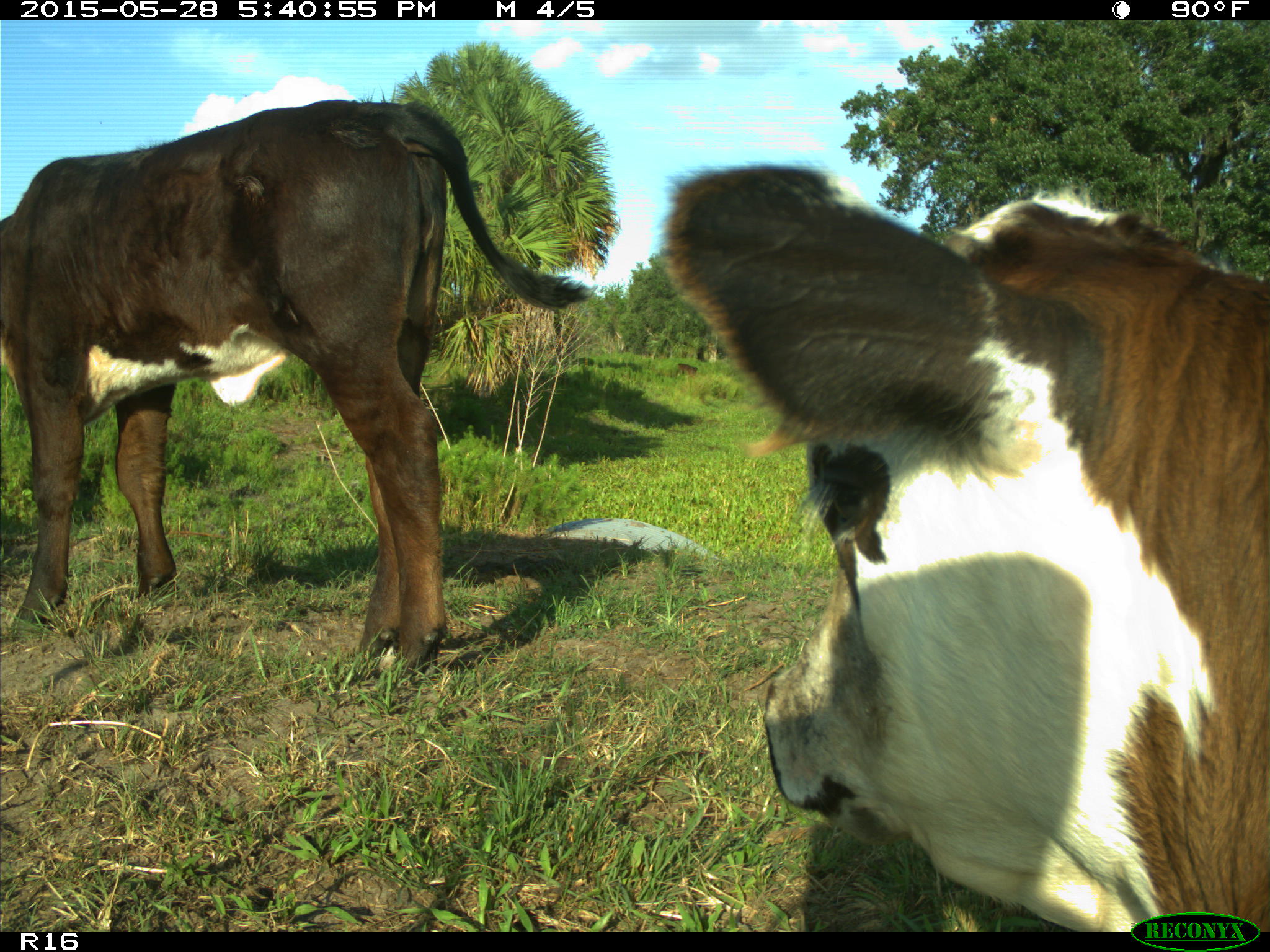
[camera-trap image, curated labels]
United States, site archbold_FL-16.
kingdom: Animalia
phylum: Chordata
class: Mammalia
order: Artiodactyla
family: Bovidae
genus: Bos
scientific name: Bos taurus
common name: domestic cow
Bos taurus (domestic cow).